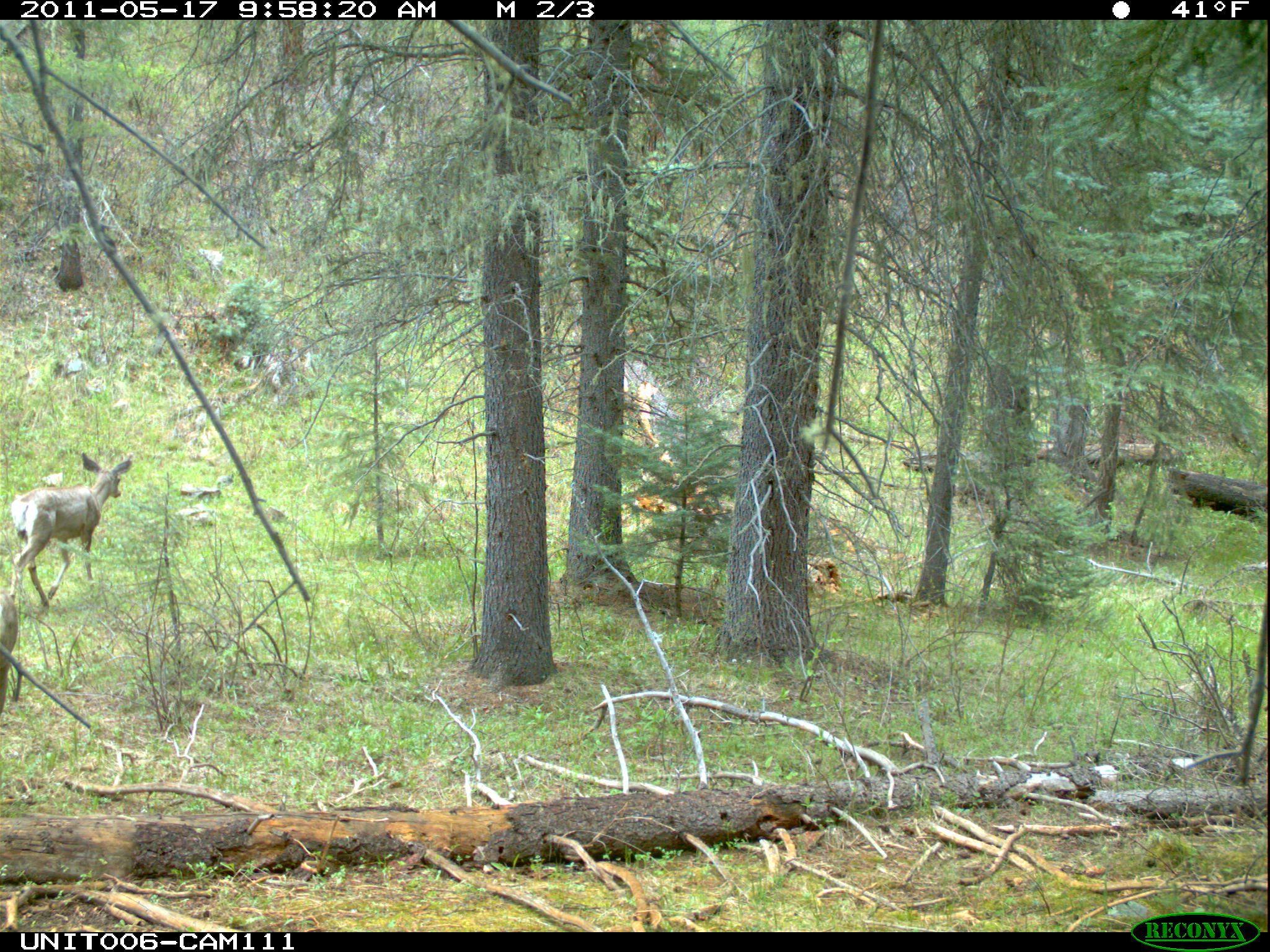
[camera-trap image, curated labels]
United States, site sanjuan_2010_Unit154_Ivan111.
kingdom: Animalia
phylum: Chordata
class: Mammalia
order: Artiodactyla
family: Cervidae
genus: Odocoileus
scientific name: Odocoileus hemionus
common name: mule deer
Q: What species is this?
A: Odocoileus hemionus (mule deer).